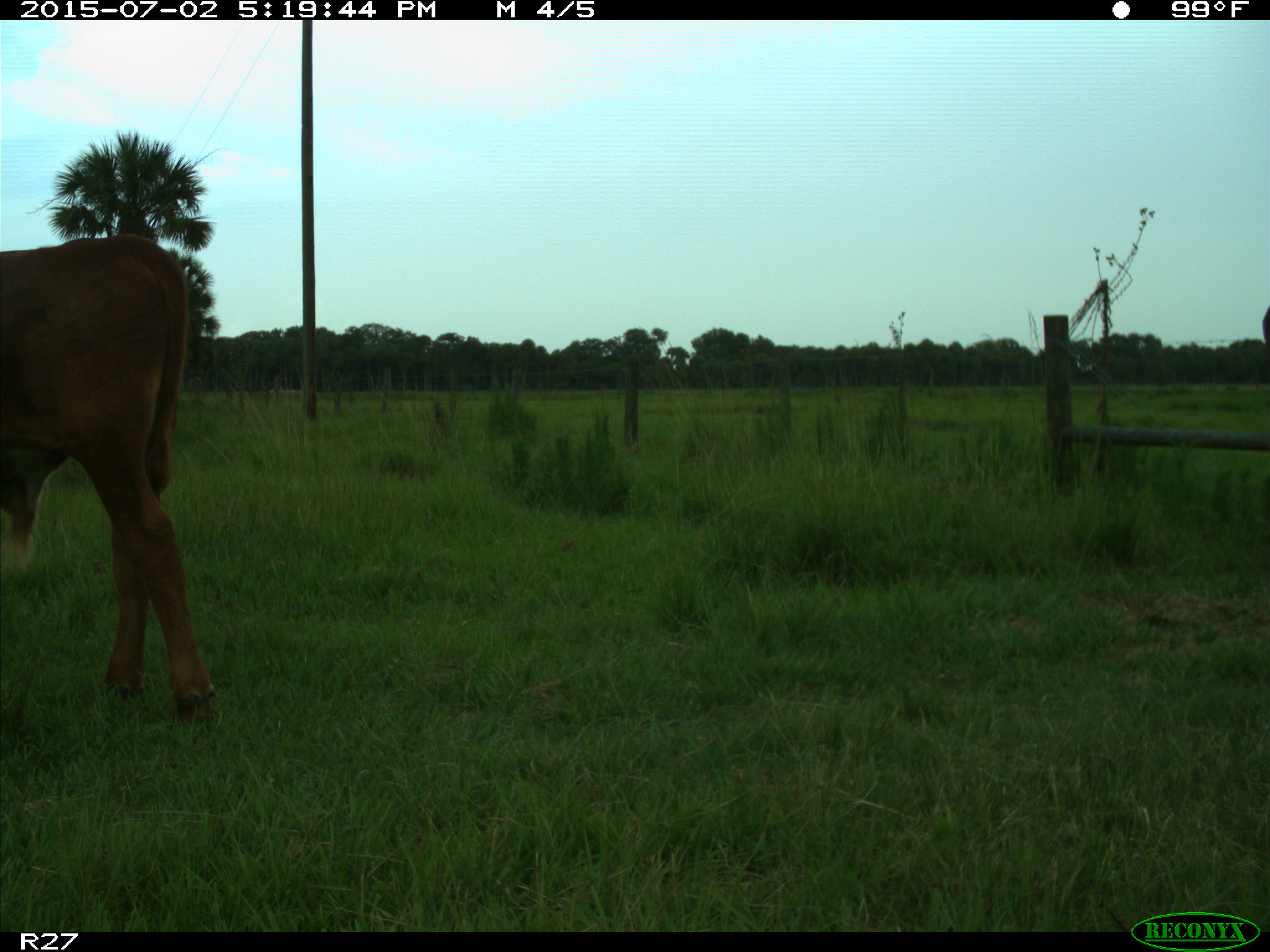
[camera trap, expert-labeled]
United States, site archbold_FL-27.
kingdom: Animalia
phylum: Chordata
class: Mammalia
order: Artiodactyla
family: Bovidae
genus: Bos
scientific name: Bos taurus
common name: domestic cow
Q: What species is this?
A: Bos taurus (domestic cow).